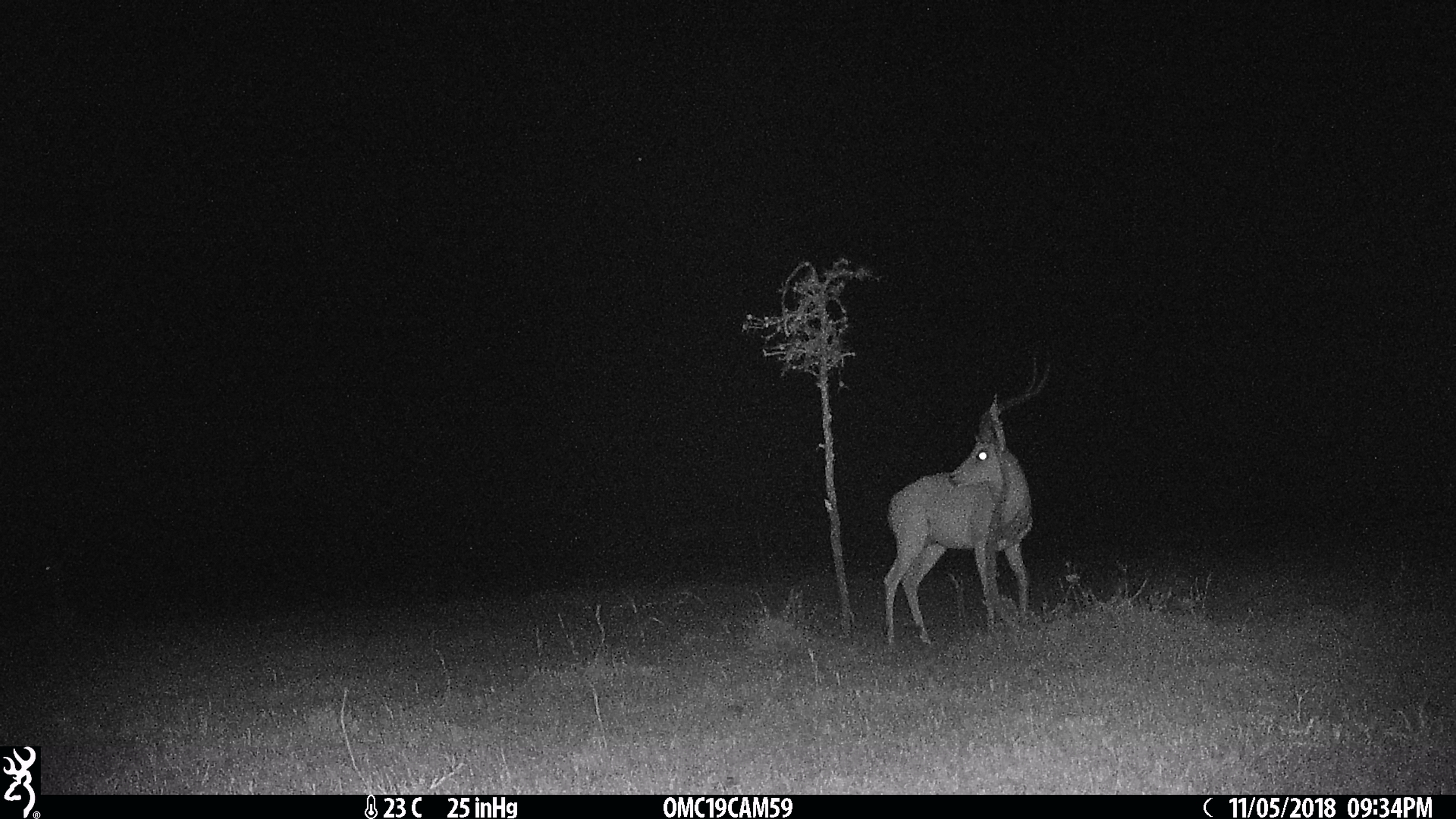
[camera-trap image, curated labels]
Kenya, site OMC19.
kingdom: Animalia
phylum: Chordata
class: Mammalia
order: Artiodactyla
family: Bovidae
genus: Aepyceros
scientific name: Aepyceros melampus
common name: impala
Impala (Aepyceros melampus).